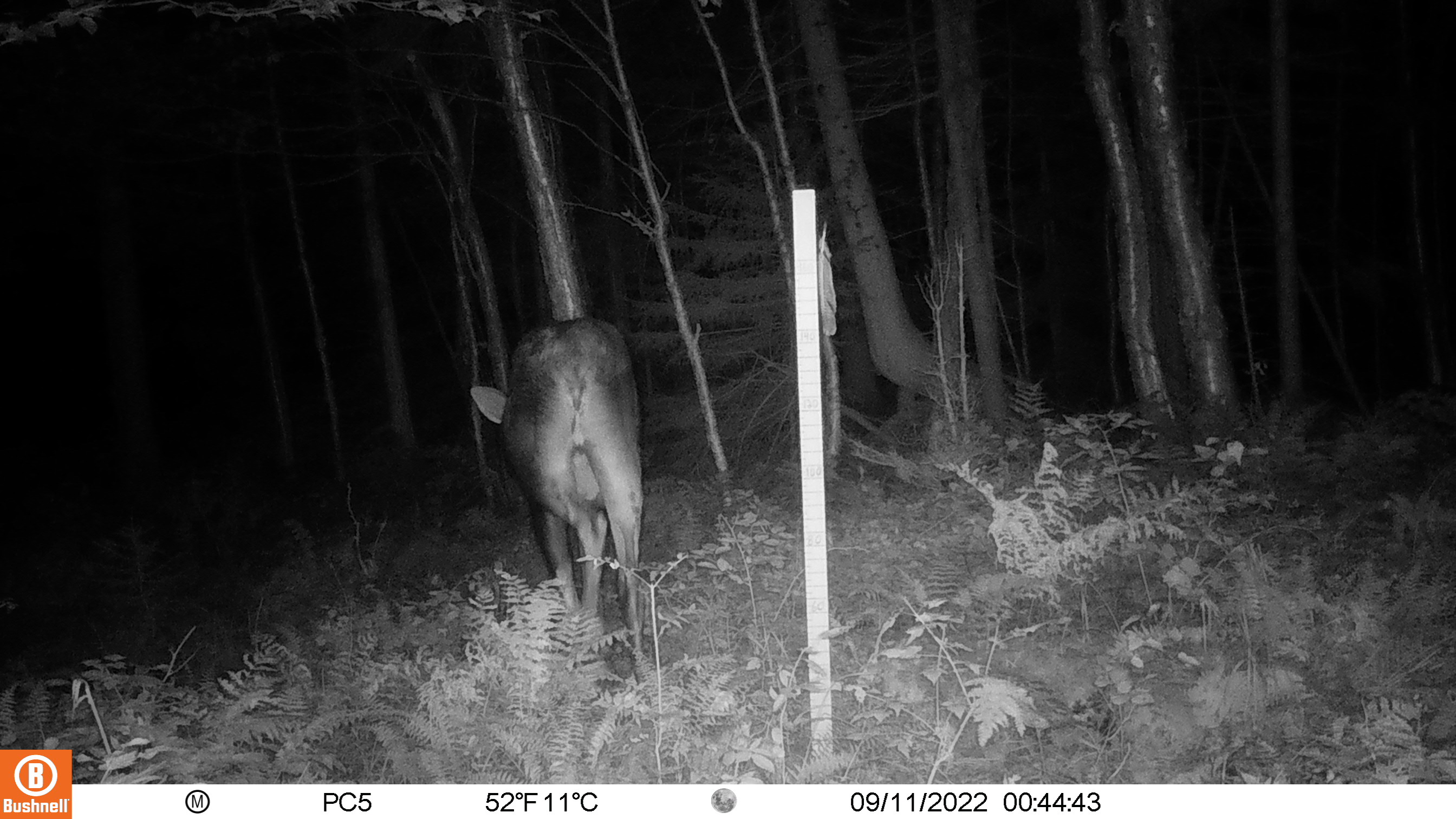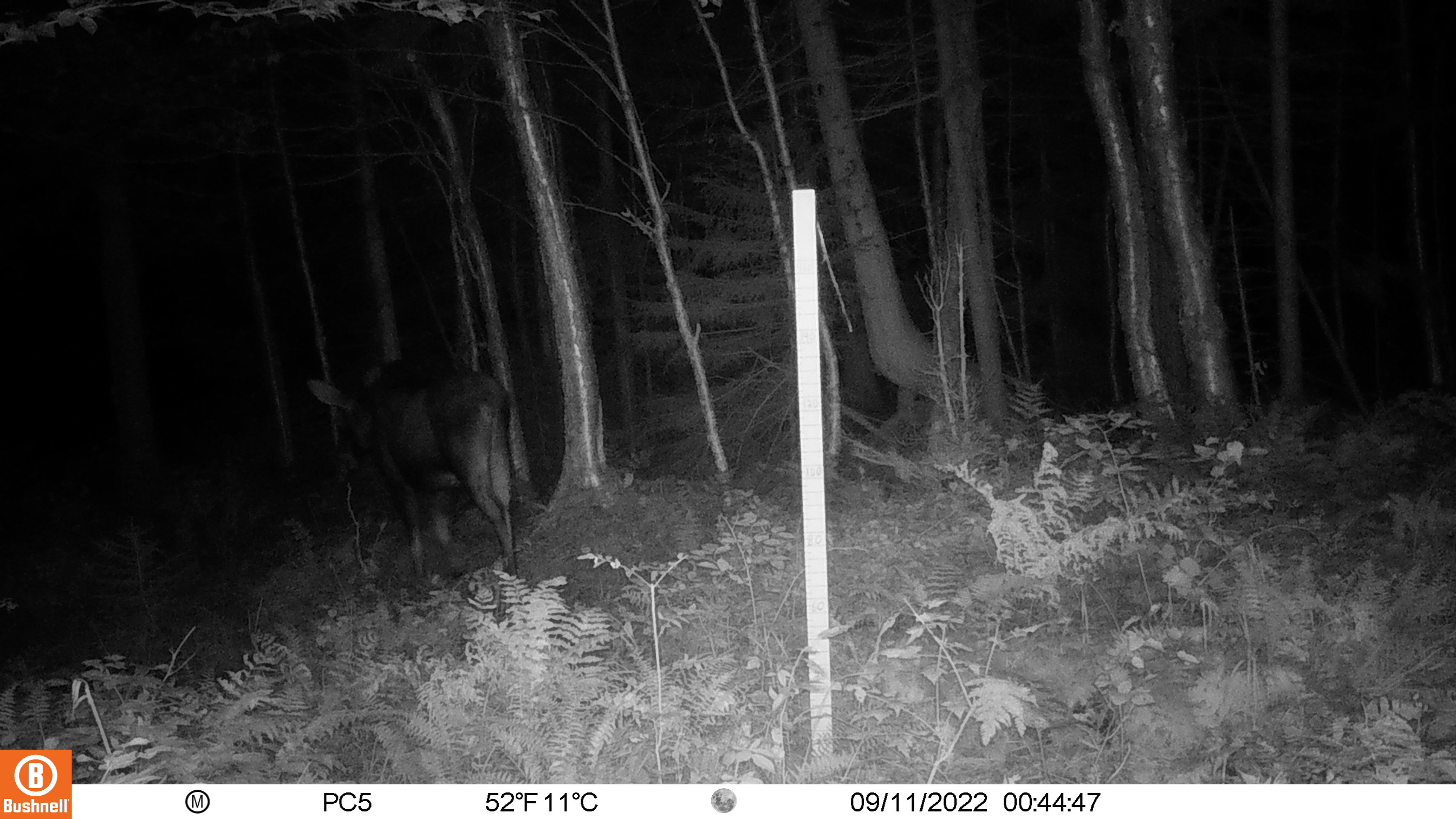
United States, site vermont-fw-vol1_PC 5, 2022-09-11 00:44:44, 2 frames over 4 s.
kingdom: Animalia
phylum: Chordata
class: Mammalia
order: Artiodactyla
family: Cervidae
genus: Alces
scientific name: Alces alces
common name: moose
Moose (Alces alces).